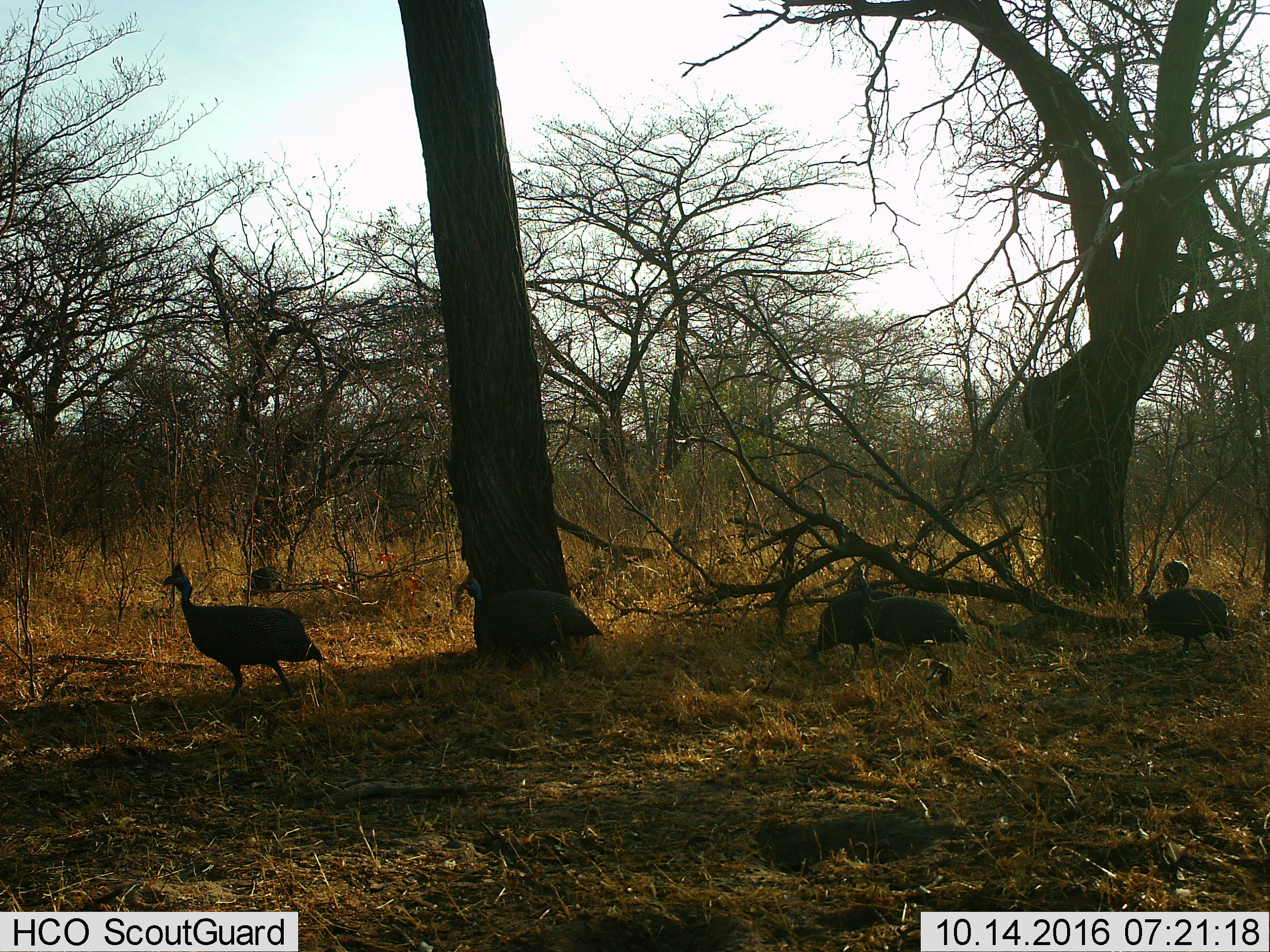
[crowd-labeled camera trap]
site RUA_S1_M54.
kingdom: Animalia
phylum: Chordata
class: Aves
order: Galliformes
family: Numididae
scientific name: Numididae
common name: guineafowl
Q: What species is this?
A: Guineafowl (Numididae).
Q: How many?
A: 6.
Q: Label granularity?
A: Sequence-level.